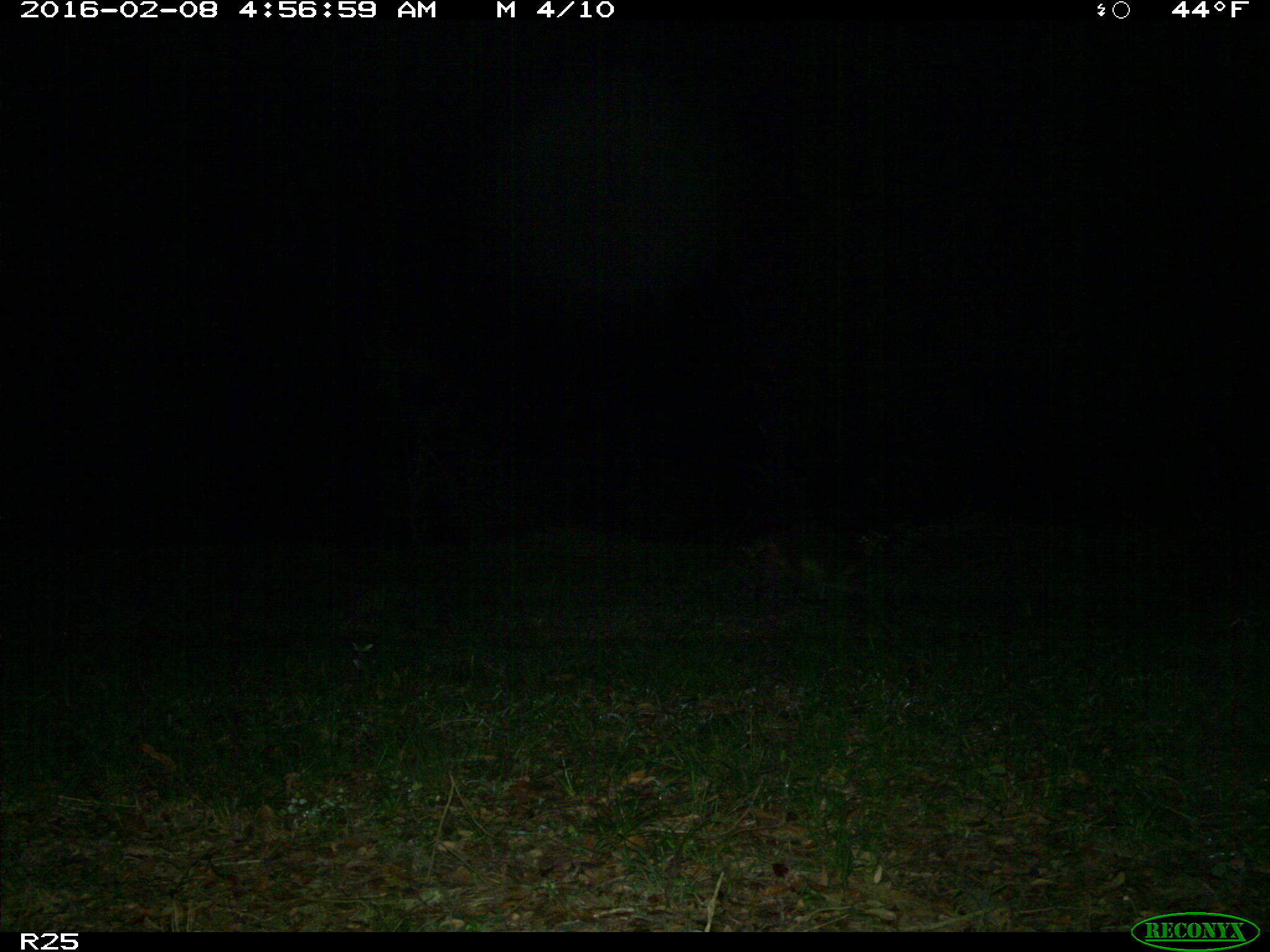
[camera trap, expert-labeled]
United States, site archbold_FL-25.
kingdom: Animalia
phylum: Chordata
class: Mammalia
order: Carnivora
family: Procyonidae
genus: Procyon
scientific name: Procyon lotor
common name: common raccoon